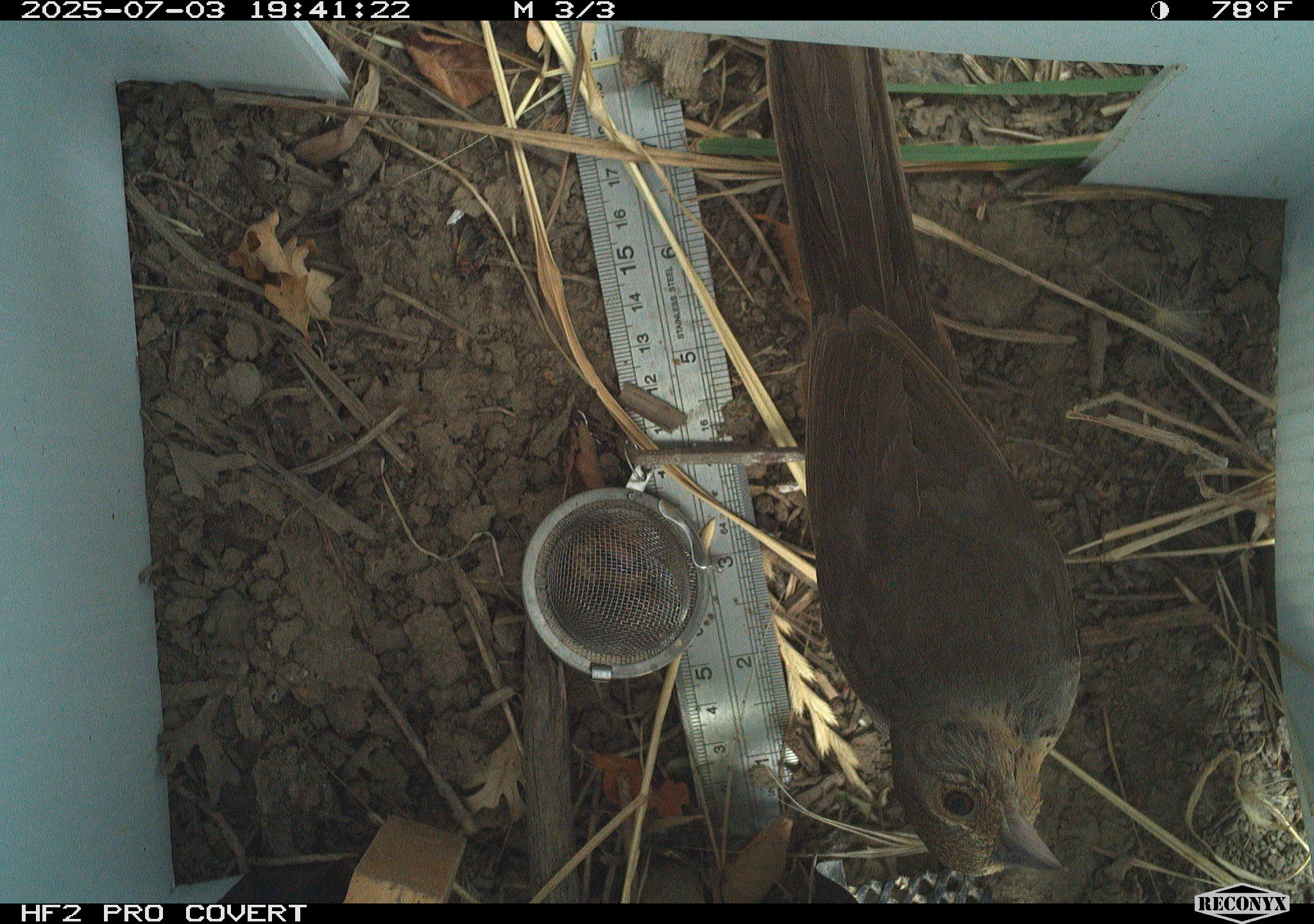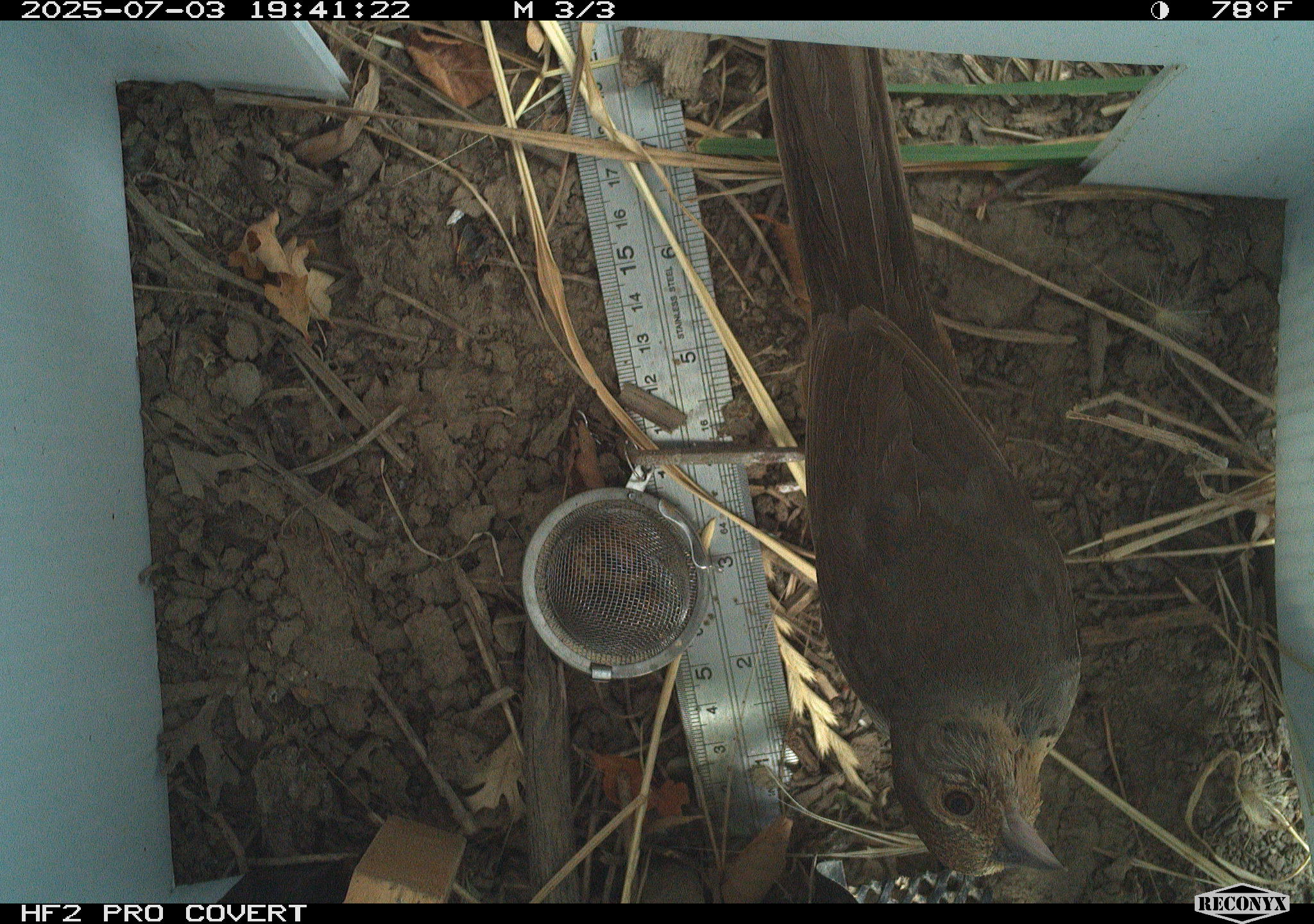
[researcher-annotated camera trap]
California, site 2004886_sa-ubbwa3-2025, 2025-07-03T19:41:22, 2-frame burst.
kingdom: Animalia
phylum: Chordata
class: Aves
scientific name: Aves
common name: bird